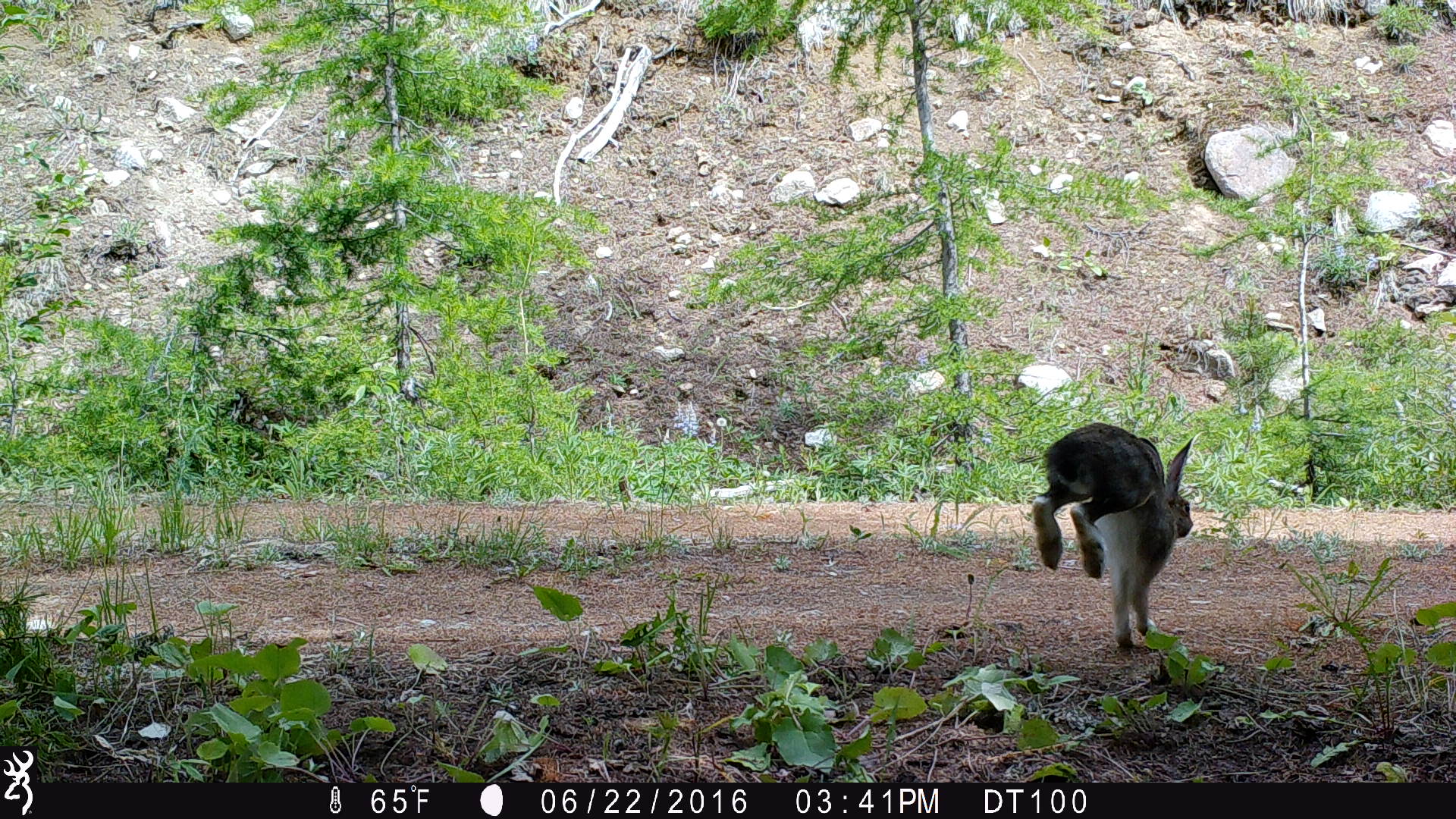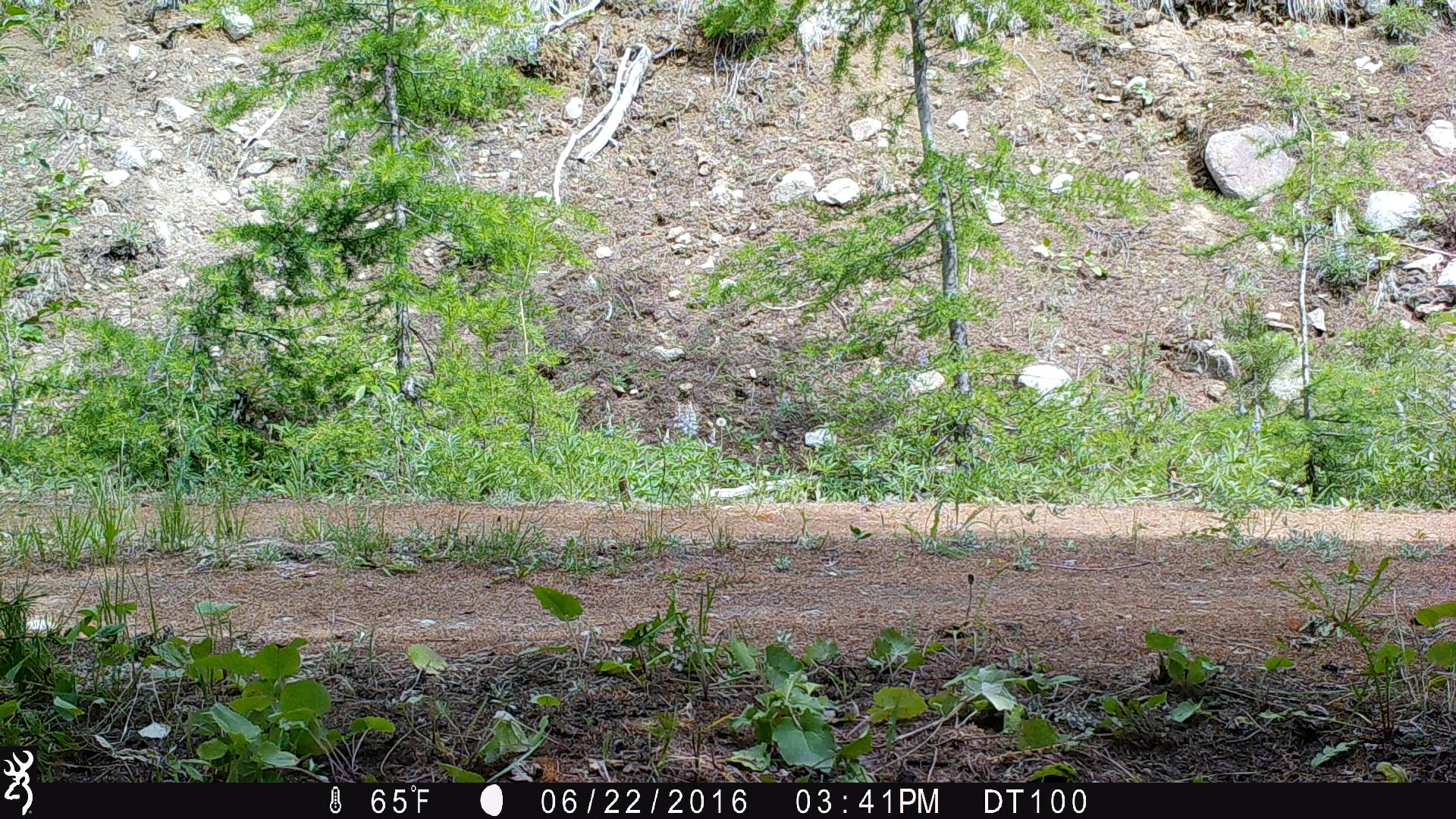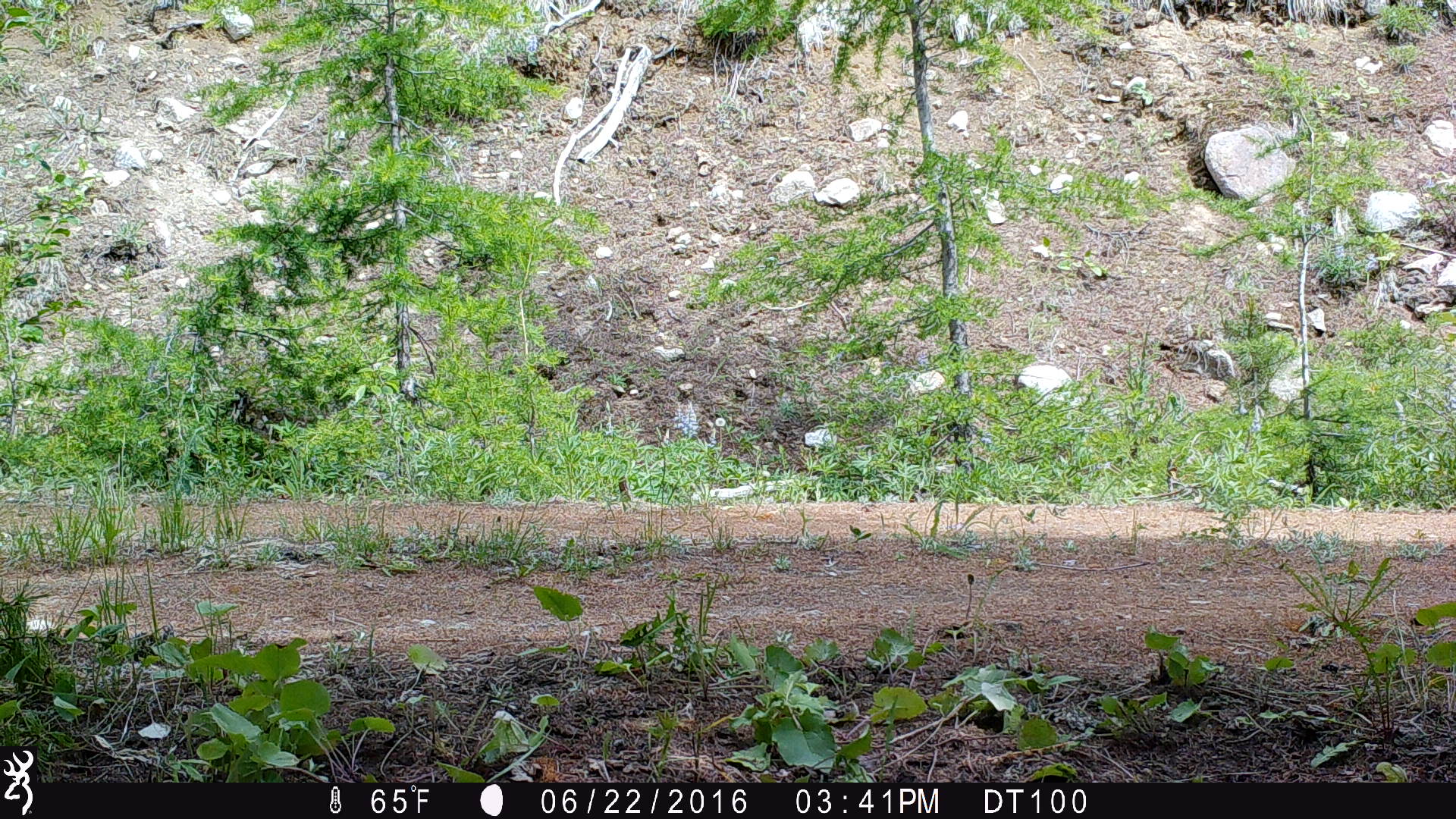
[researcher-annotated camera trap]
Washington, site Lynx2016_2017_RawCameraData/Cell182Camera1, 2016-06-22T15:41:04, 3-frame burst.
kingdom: Animalia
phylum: Chordata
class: Mammalia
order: Lagomorpha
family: Leporidae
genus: Lepus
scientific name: Lepus americanus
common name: snowshoe hare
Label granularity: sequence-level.